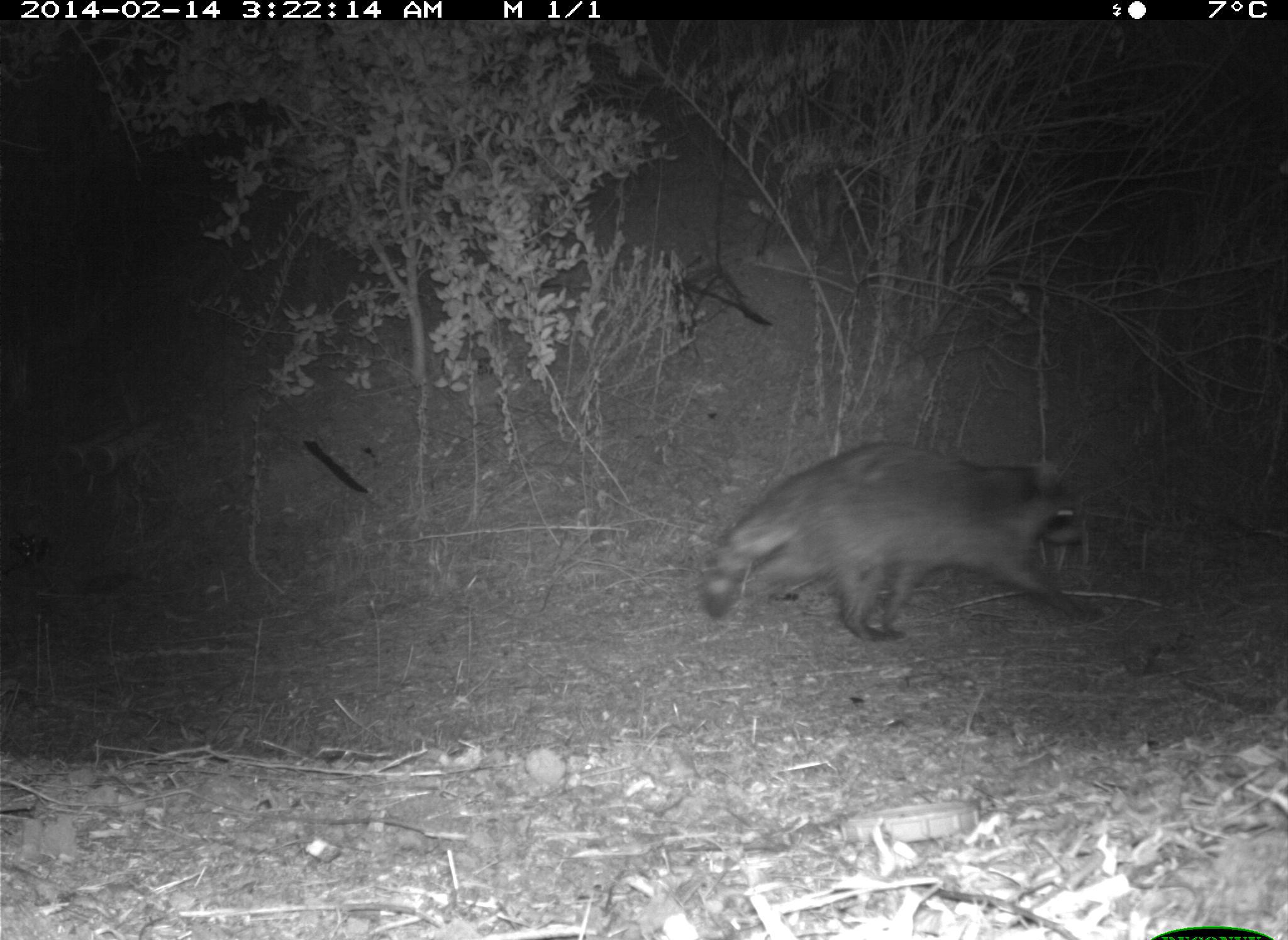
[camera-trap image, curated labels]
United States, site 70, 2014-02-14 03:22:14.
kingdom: Animalia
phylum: Chordata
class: Mammalia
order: Carnivora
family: Procyonidae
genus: Procyon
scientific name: Procyon lotor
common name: raccoon